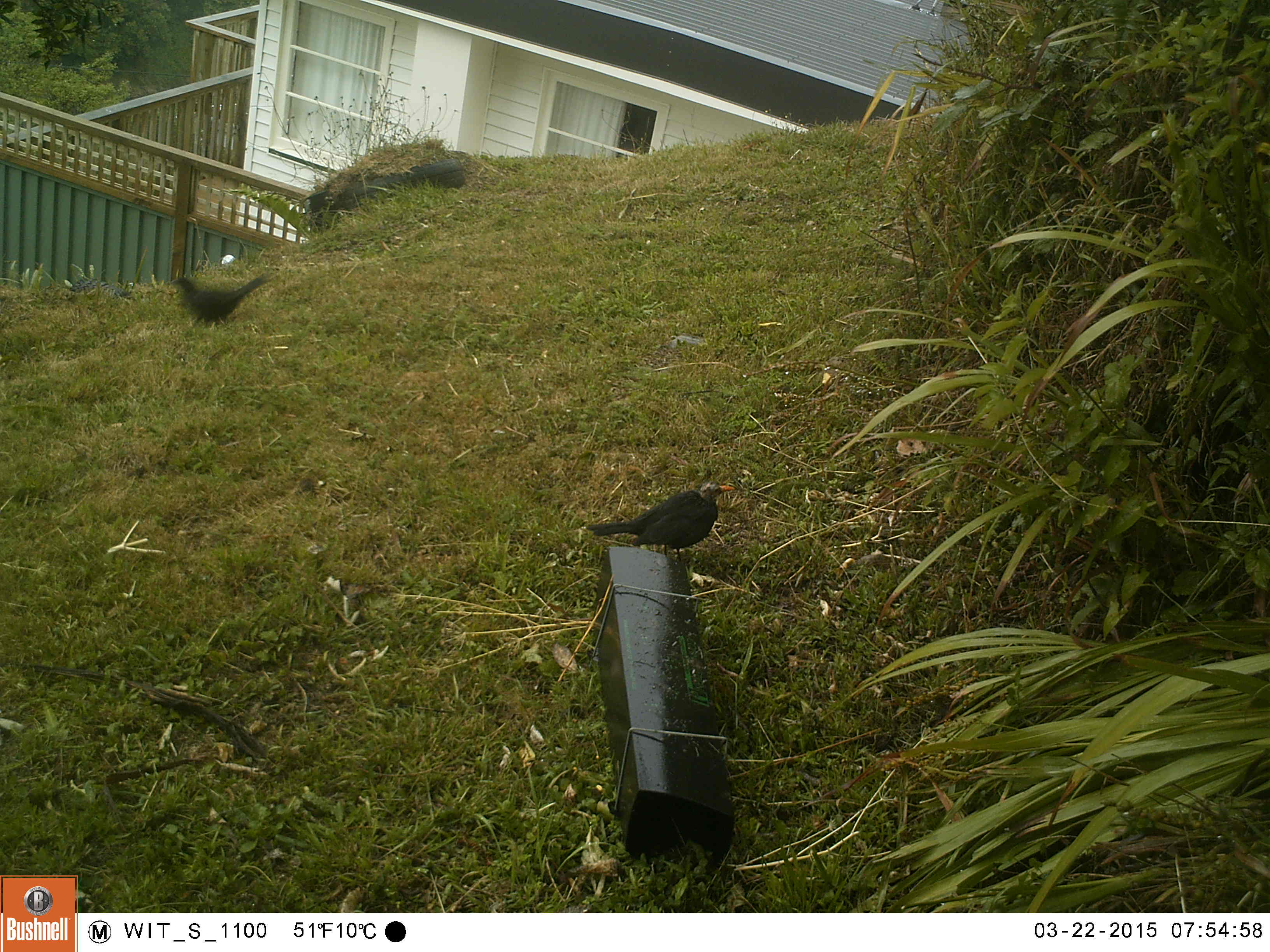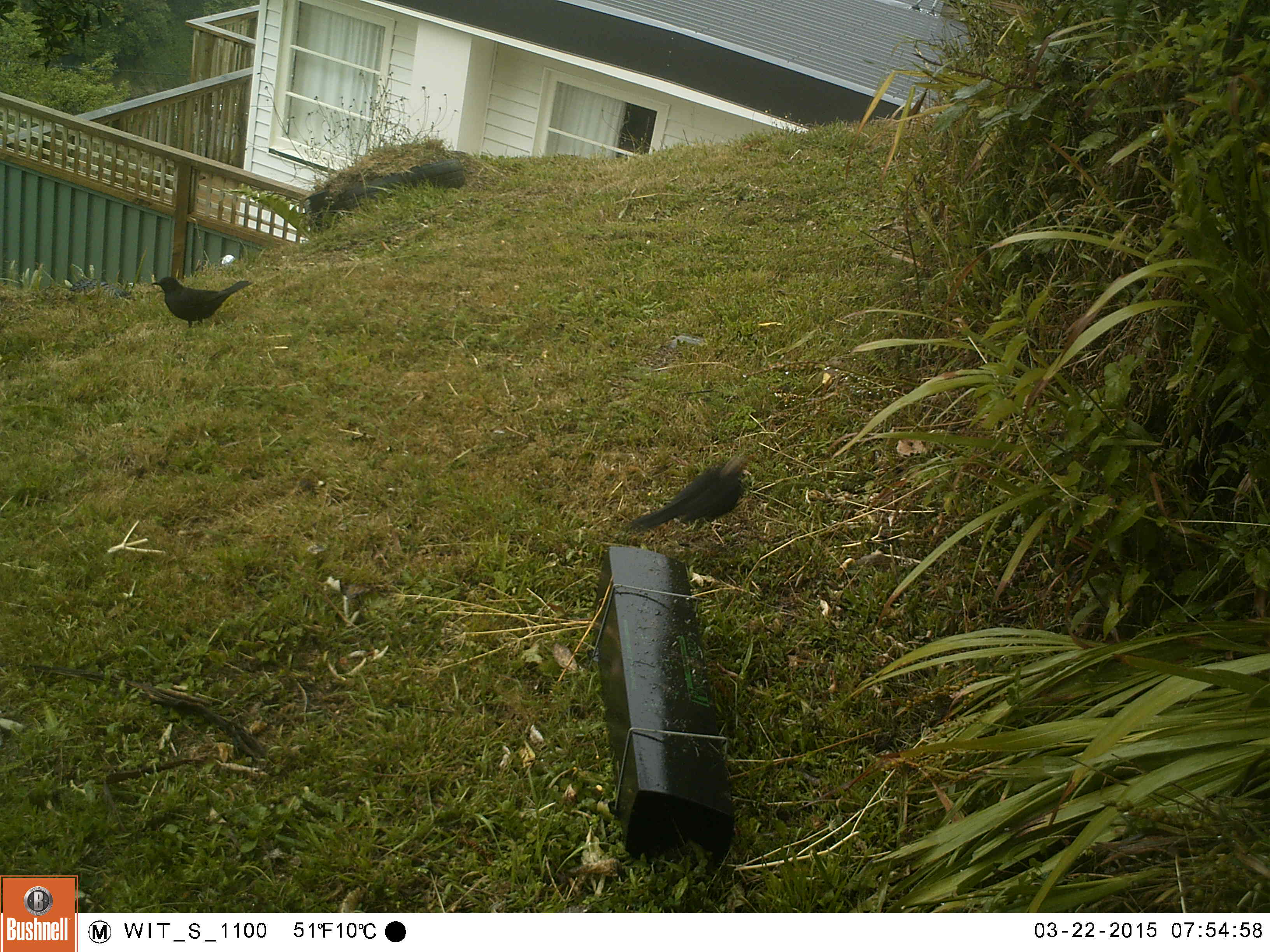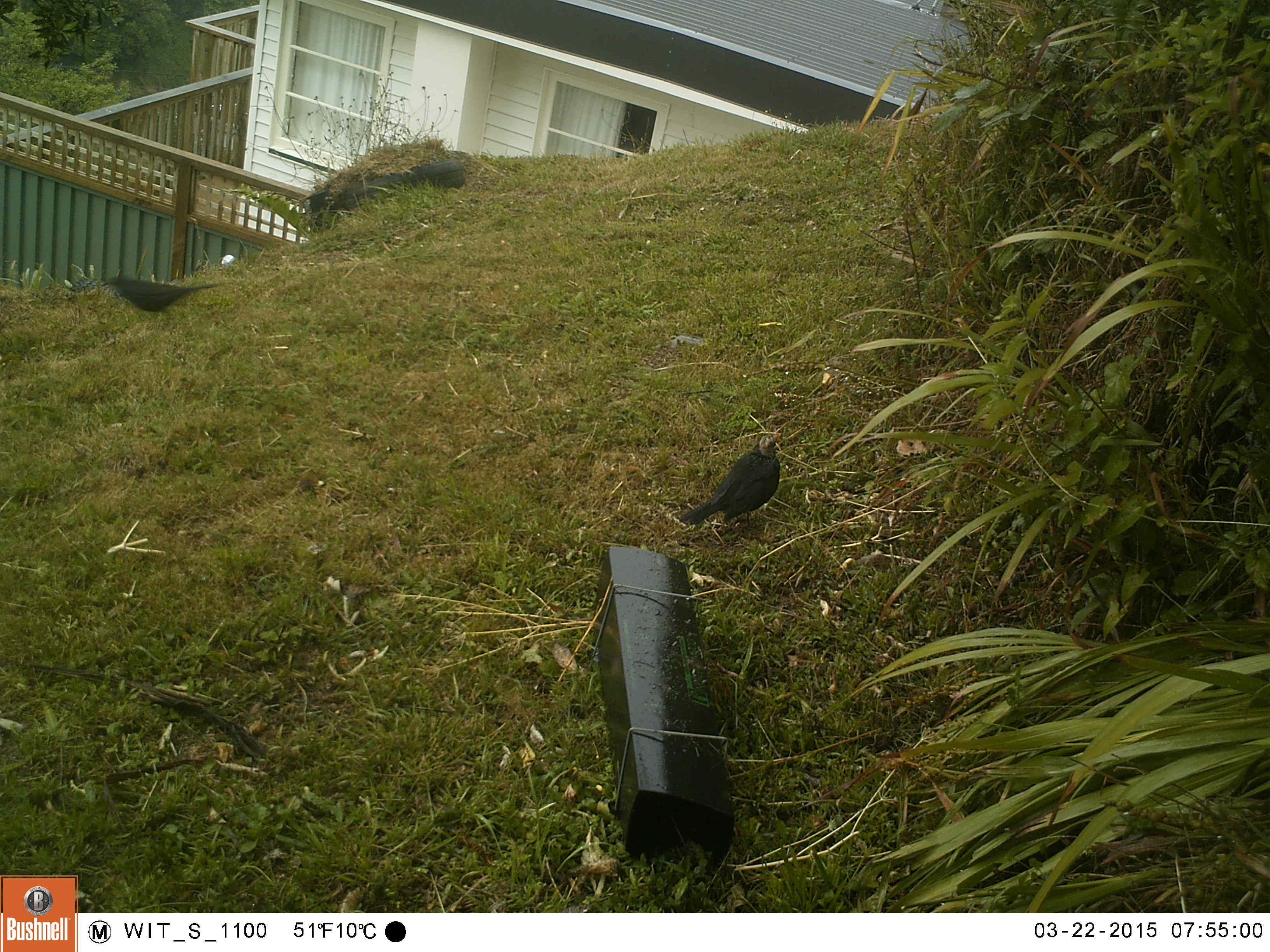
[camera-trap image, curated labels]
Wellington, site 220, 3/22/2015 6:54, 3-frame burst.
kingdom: Animalia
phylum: Chordata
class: Aves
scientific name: Aves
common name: bird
Bird (Aves).